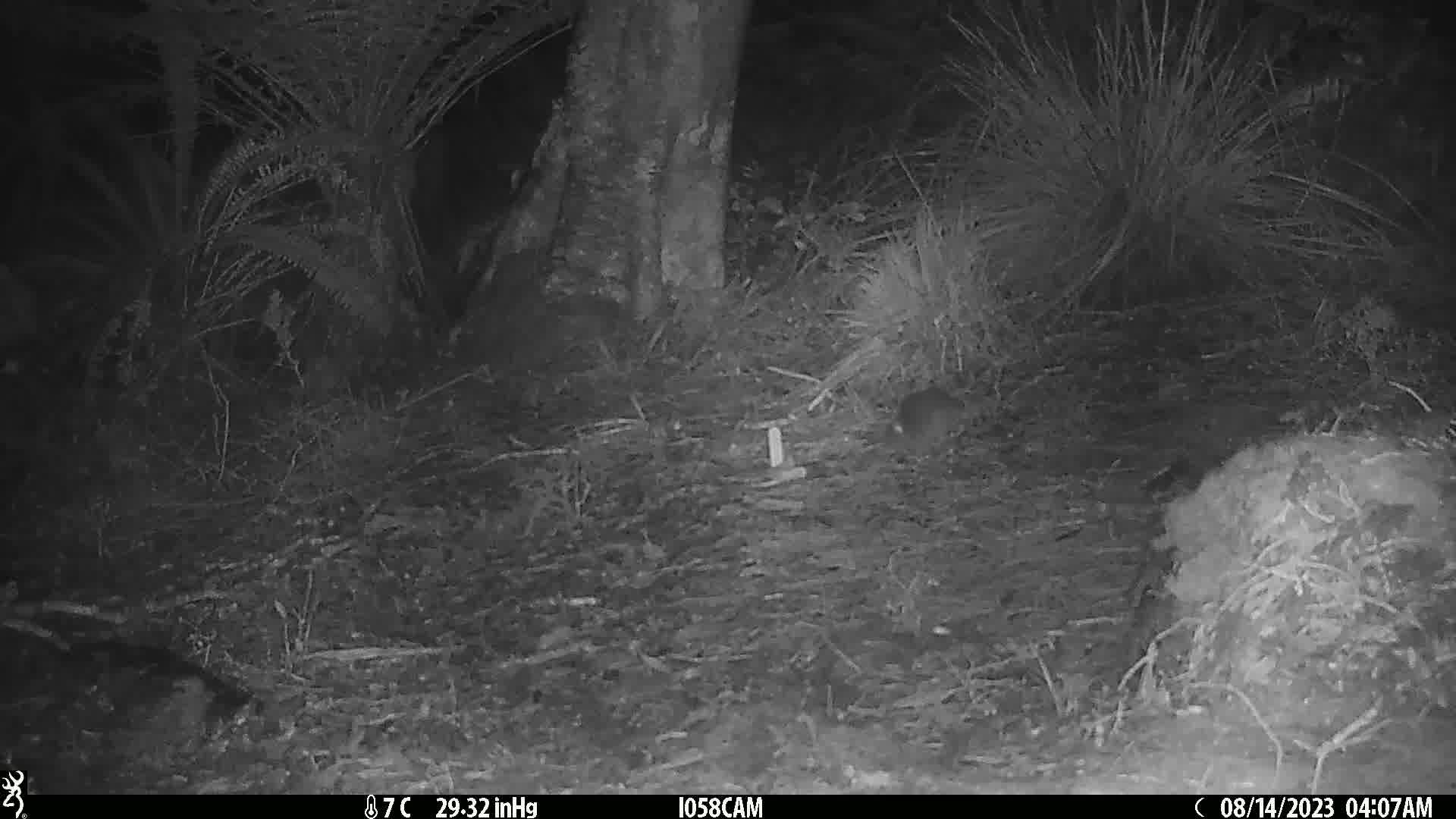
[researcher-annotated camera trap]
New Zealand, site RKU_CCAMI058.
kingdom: Animalia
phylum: Chordata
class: Mammalia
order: Rodentia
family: Muridae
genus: Rattus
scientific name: Rattus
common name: rat